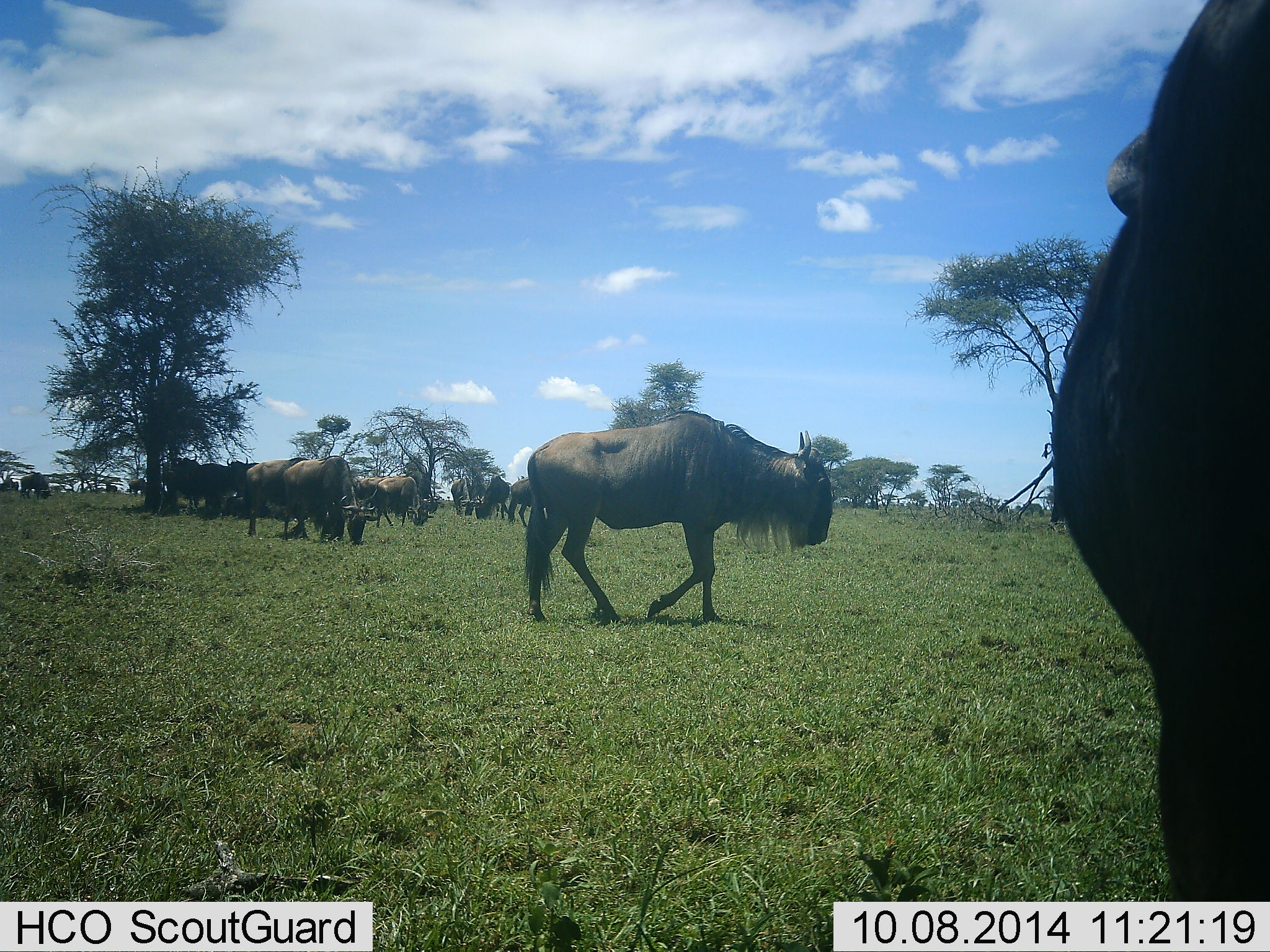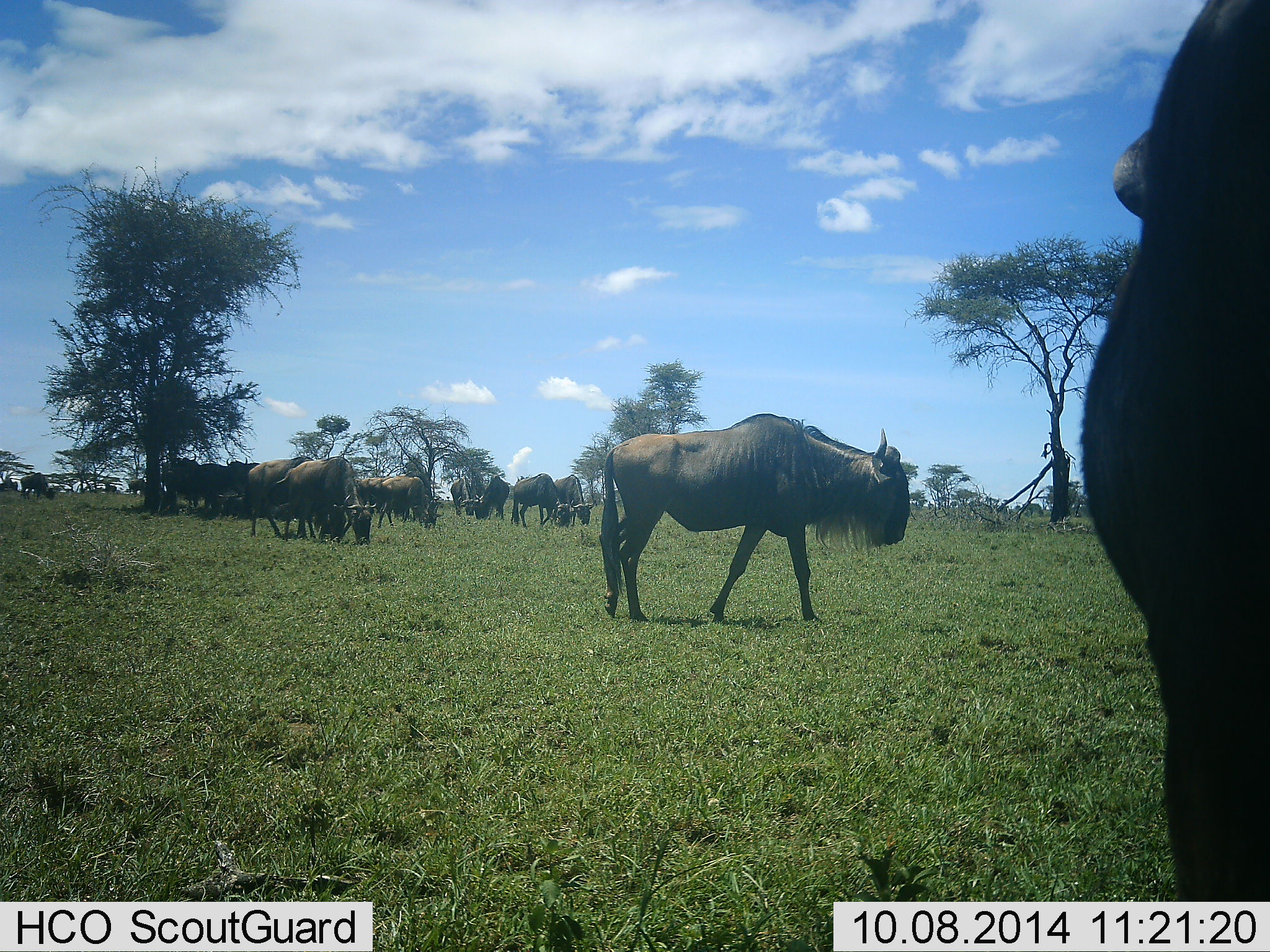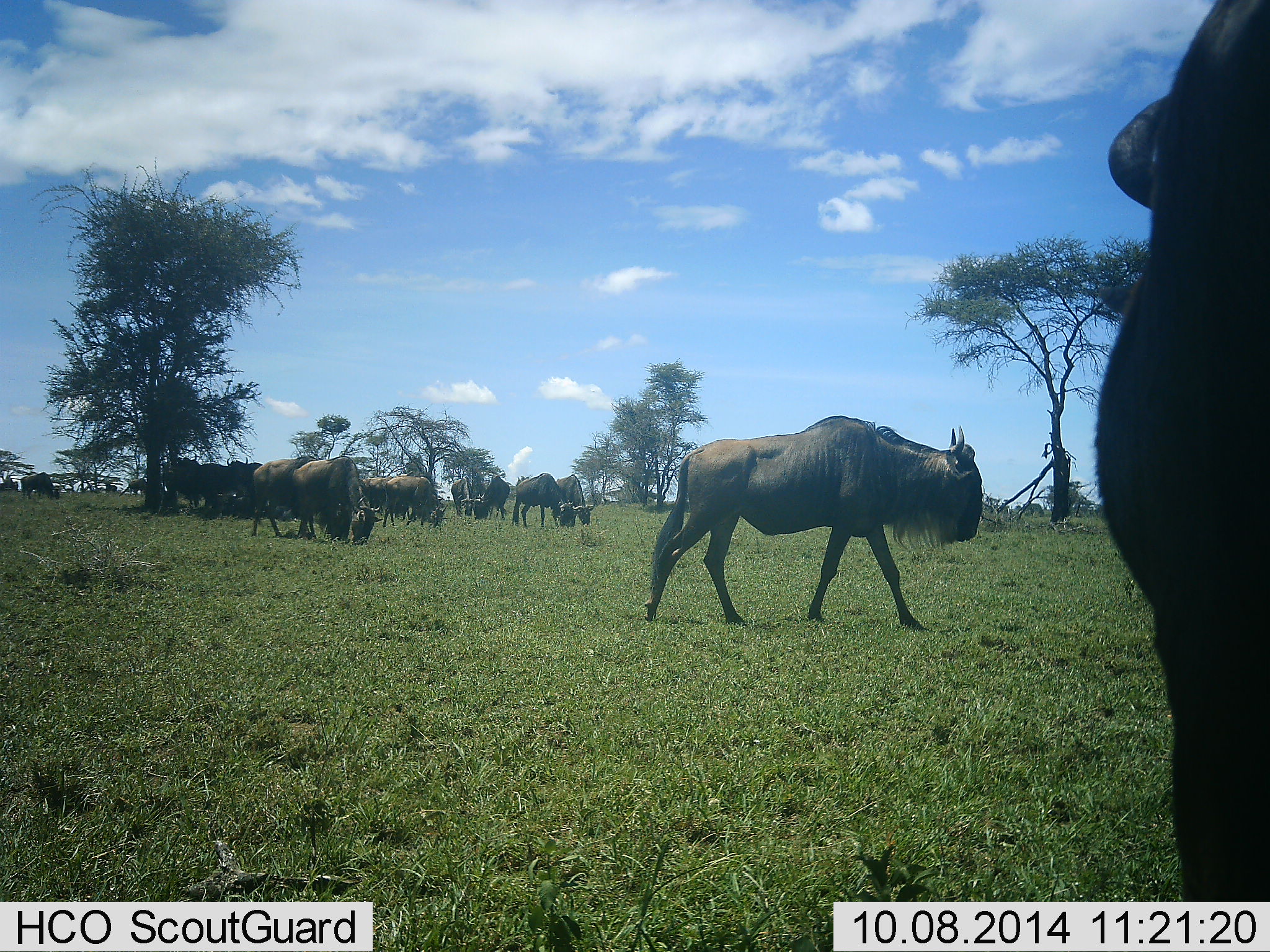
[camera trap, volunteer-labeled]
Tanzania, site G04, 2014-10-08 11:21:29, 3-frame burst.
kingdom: Animalia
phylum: Chordata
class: Mammalia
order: Artiodactyla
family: Bovidae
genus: Connochaetes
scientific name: Connochaetes taurinus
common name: blue wildebeest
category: wildebeest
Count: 11-50.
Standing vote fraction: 60%.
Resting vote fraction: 10%.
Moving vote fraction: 70%.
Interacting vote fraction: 0%.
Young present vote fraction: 0%.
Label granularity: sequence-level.